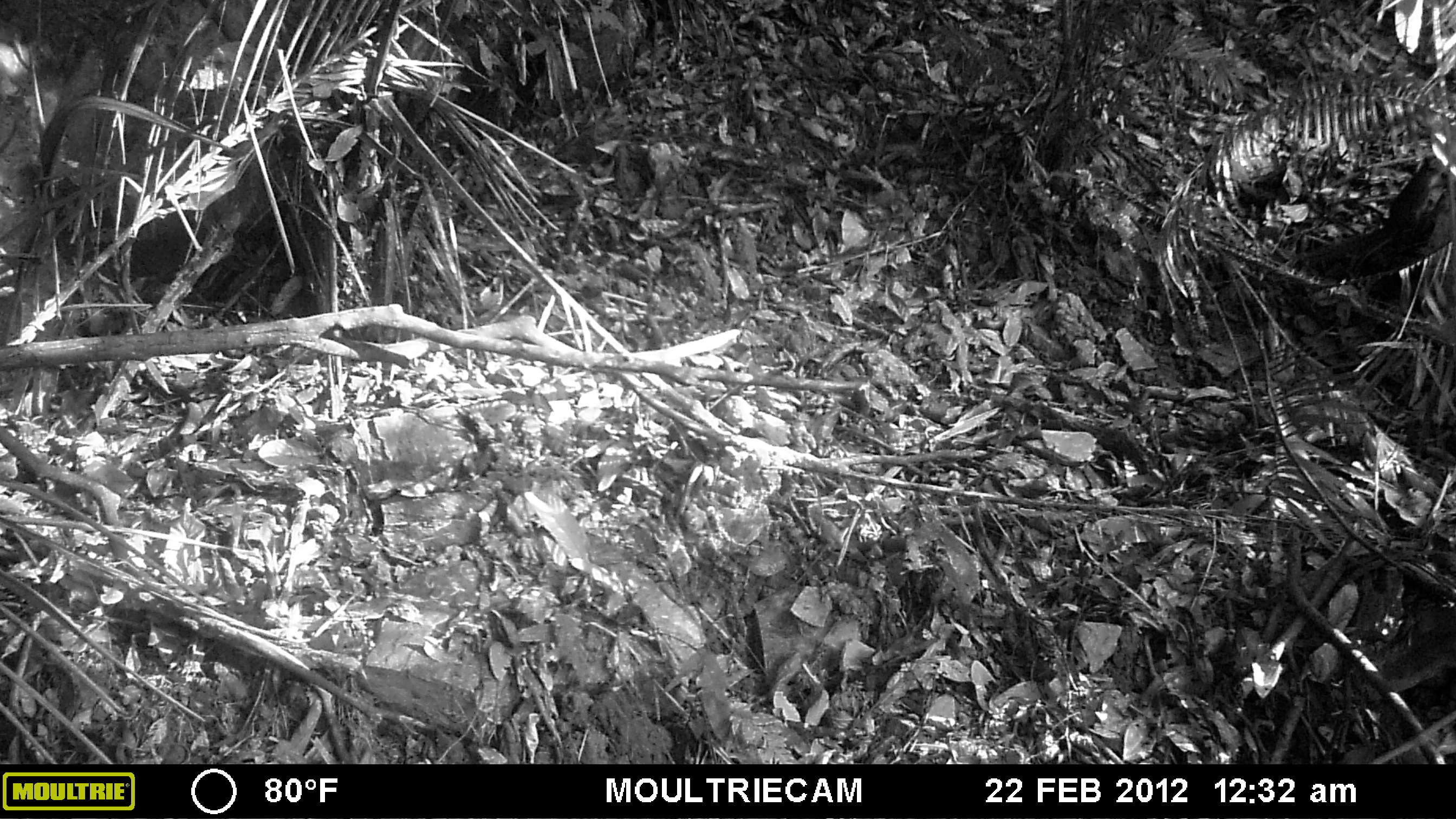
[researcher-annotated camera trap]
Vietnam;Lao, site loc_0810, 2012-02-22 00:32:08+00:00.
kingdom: Animalia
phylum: Chordata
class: Mammalia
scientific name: Mammalia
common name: mammal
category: unidentified small mammal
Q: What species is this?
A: Unidentified small mammal (mammal) (Mammalia).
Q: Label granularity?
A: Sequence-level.